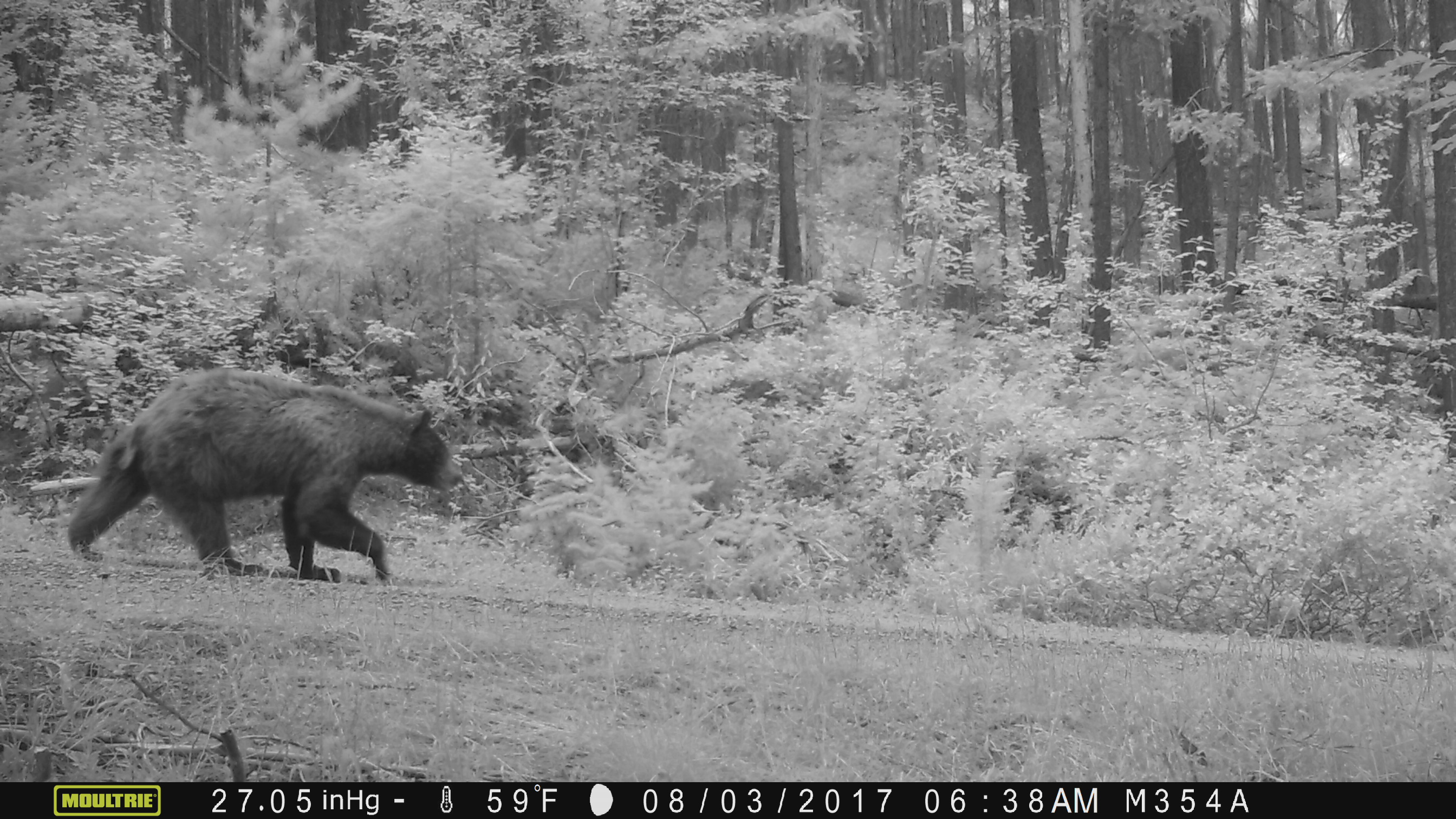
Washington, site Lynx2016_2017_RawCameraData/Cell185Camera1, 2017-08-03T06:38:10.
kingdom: Animalia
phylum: Chordata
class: Mammalia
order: Carnivora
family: Ursidae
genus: Ursus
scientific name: Ursus americanus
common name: american black bear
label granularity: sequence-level